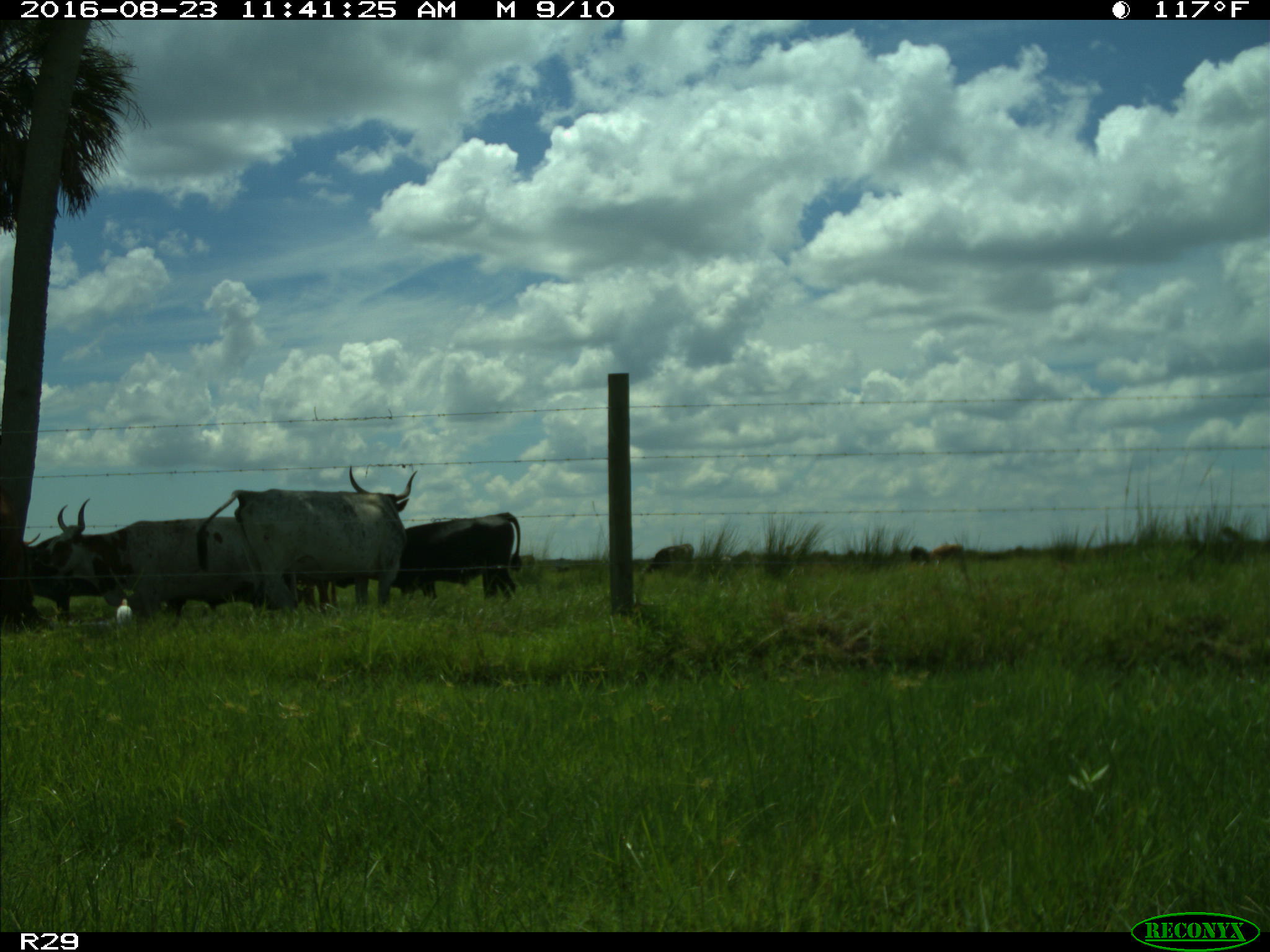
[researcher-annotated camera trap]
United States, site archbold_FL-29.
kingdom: Animalia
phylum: Chordata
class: Mammalia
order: Artiodactyla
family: Bovidae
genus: Bos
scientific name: Bos taurus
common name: domestic cow